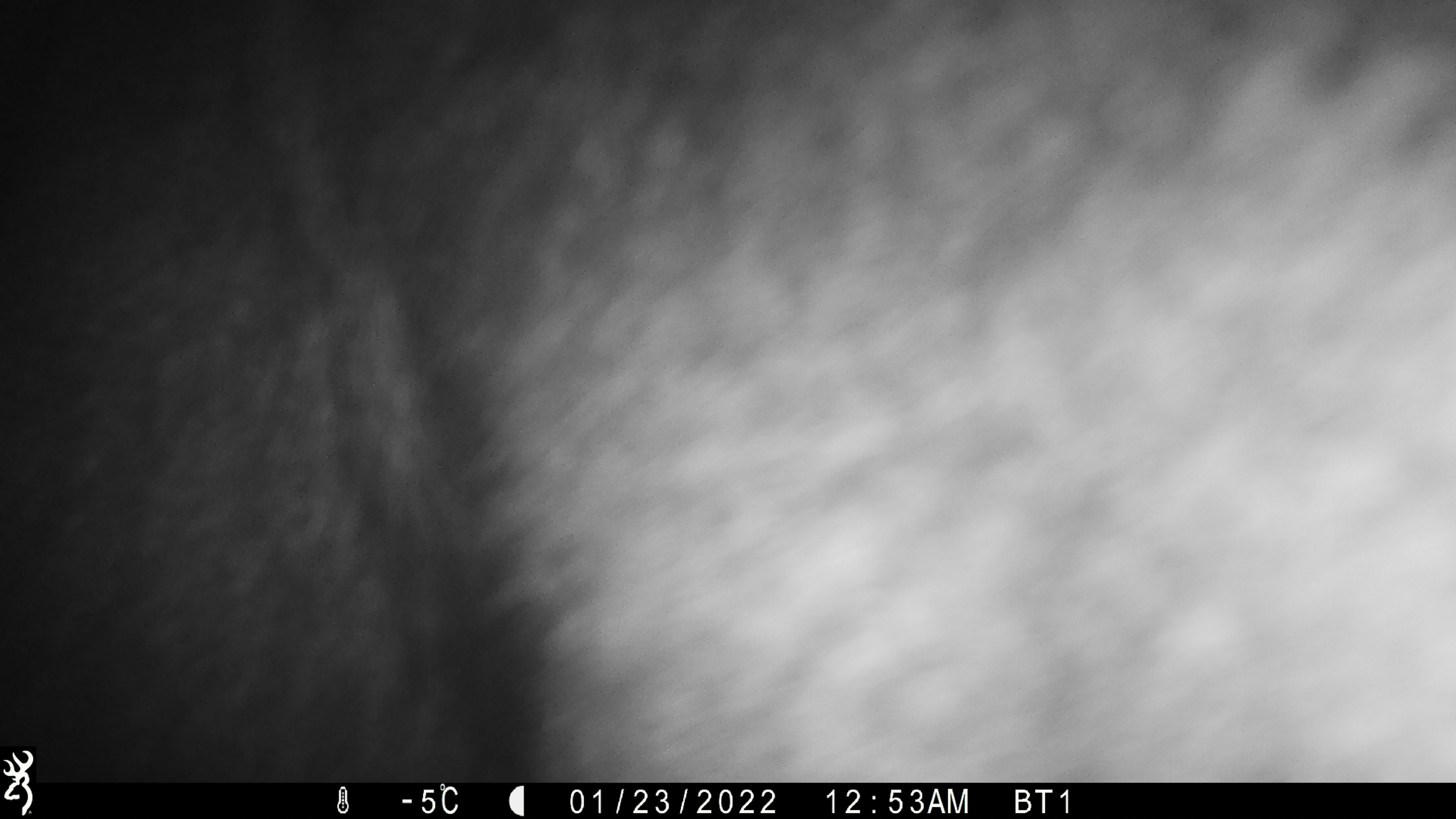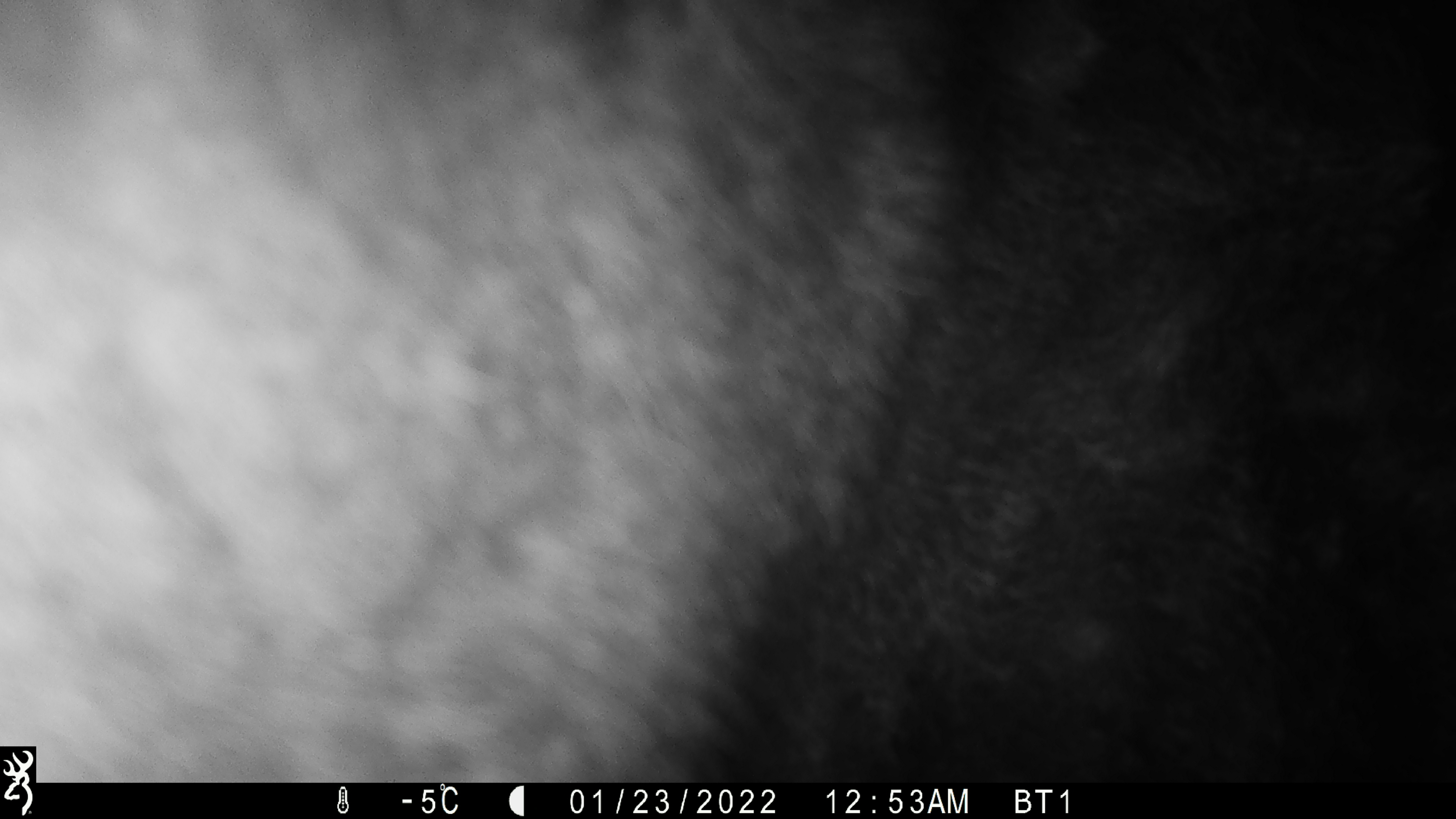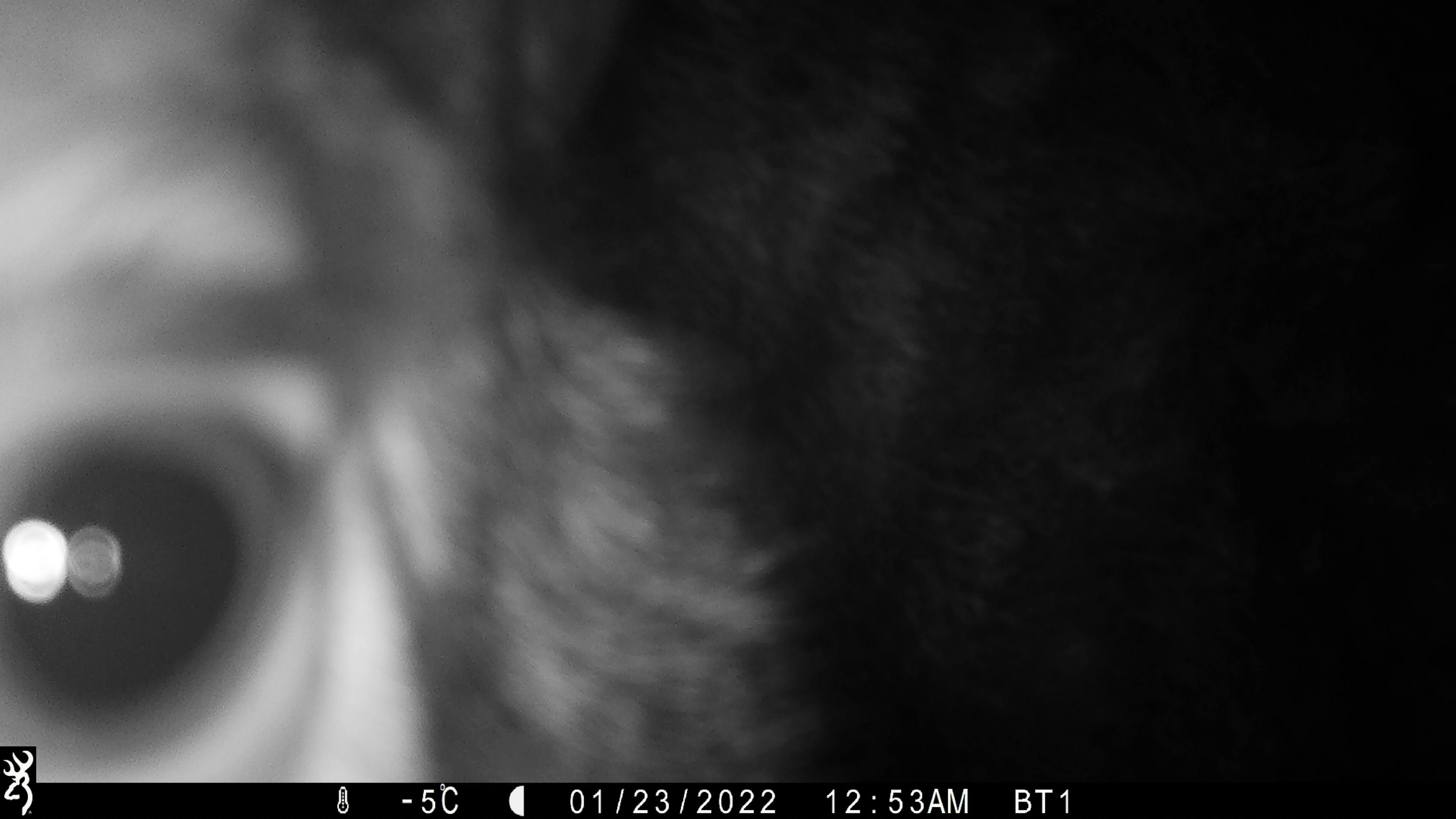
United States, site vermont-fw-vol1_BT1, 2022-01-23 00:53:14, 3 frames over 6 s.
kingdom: Animalia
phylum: Chordata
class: Mammalia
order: Artiodactyla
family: Cervidae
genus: Alces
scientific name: Alces alces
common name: moose